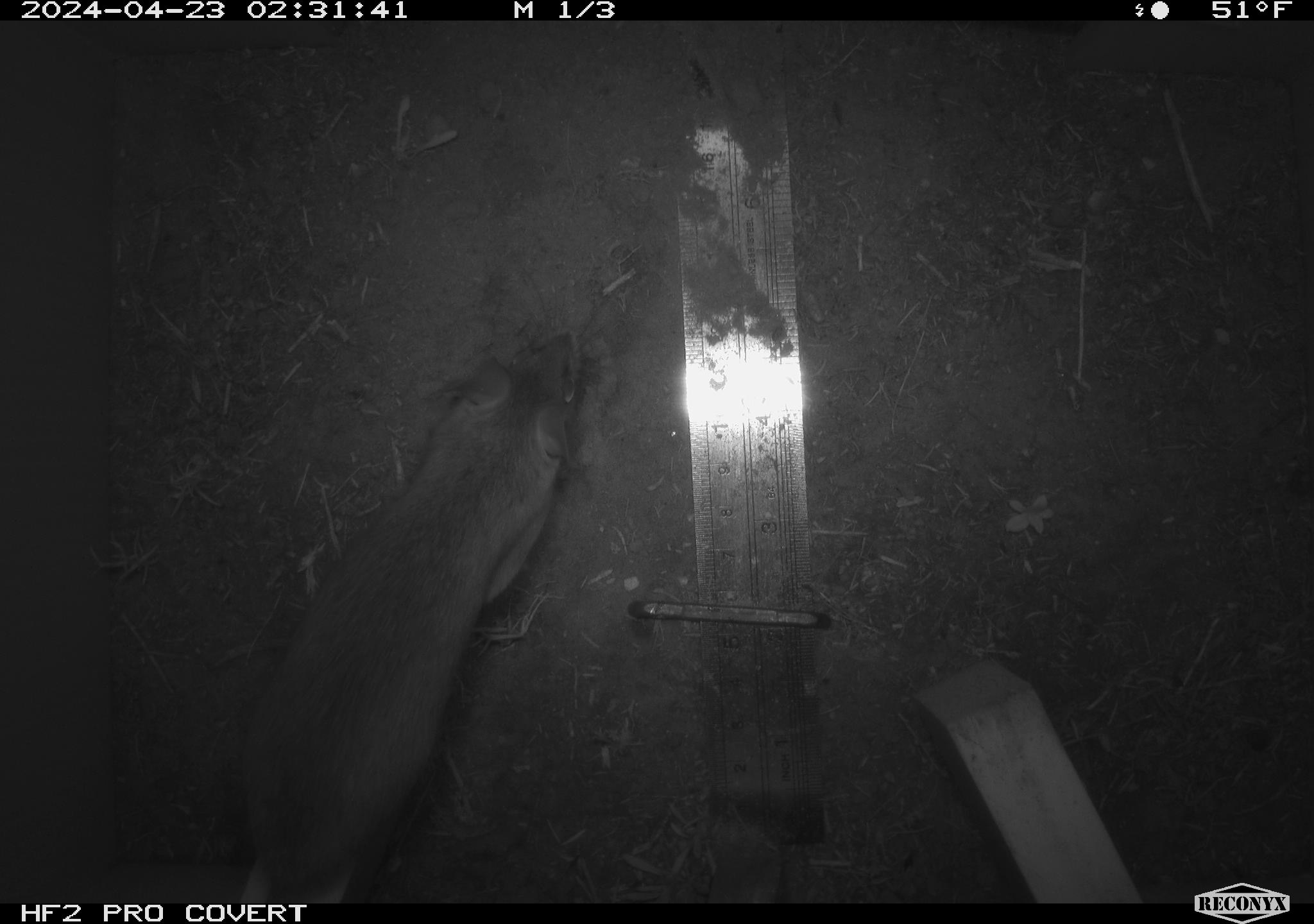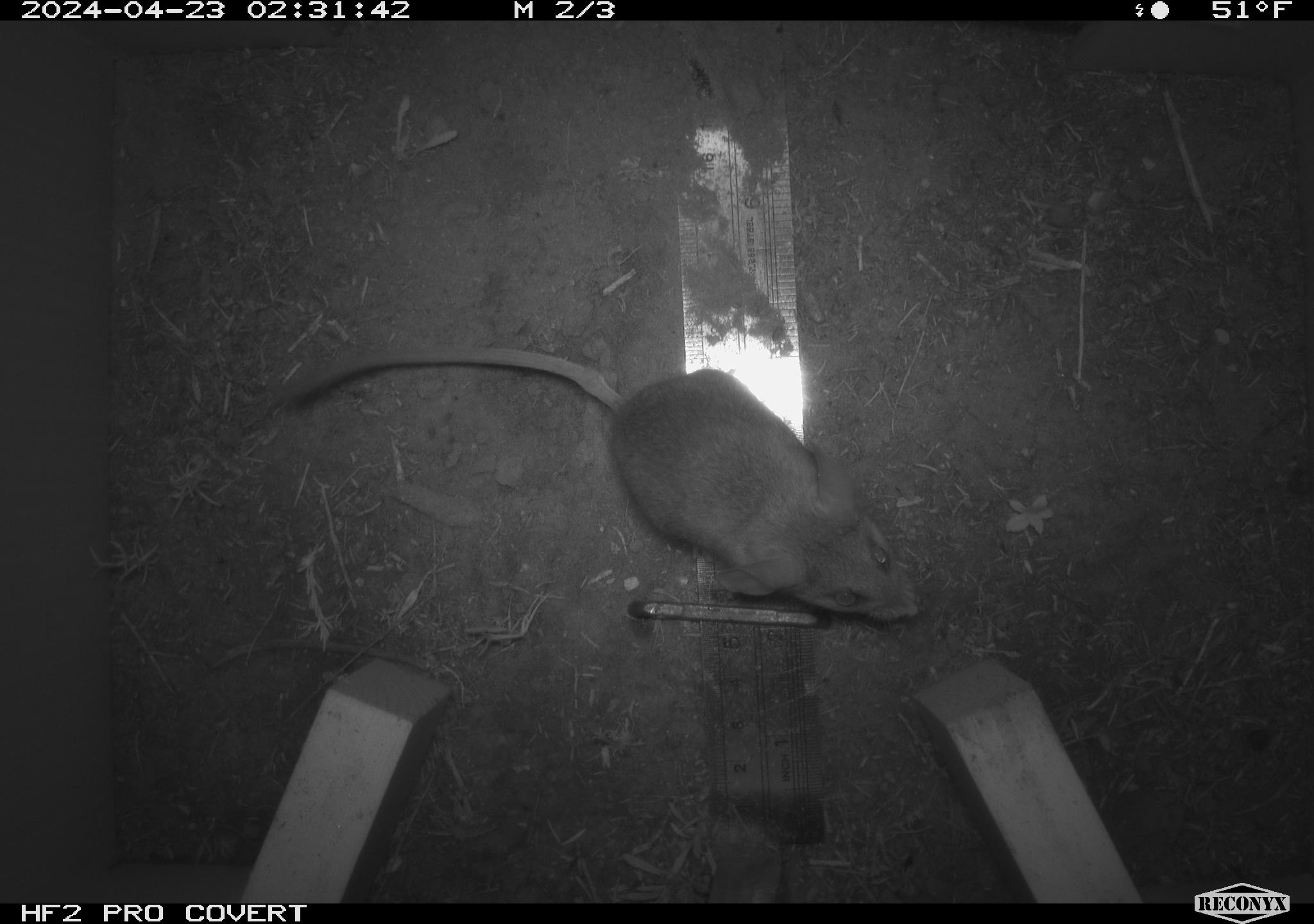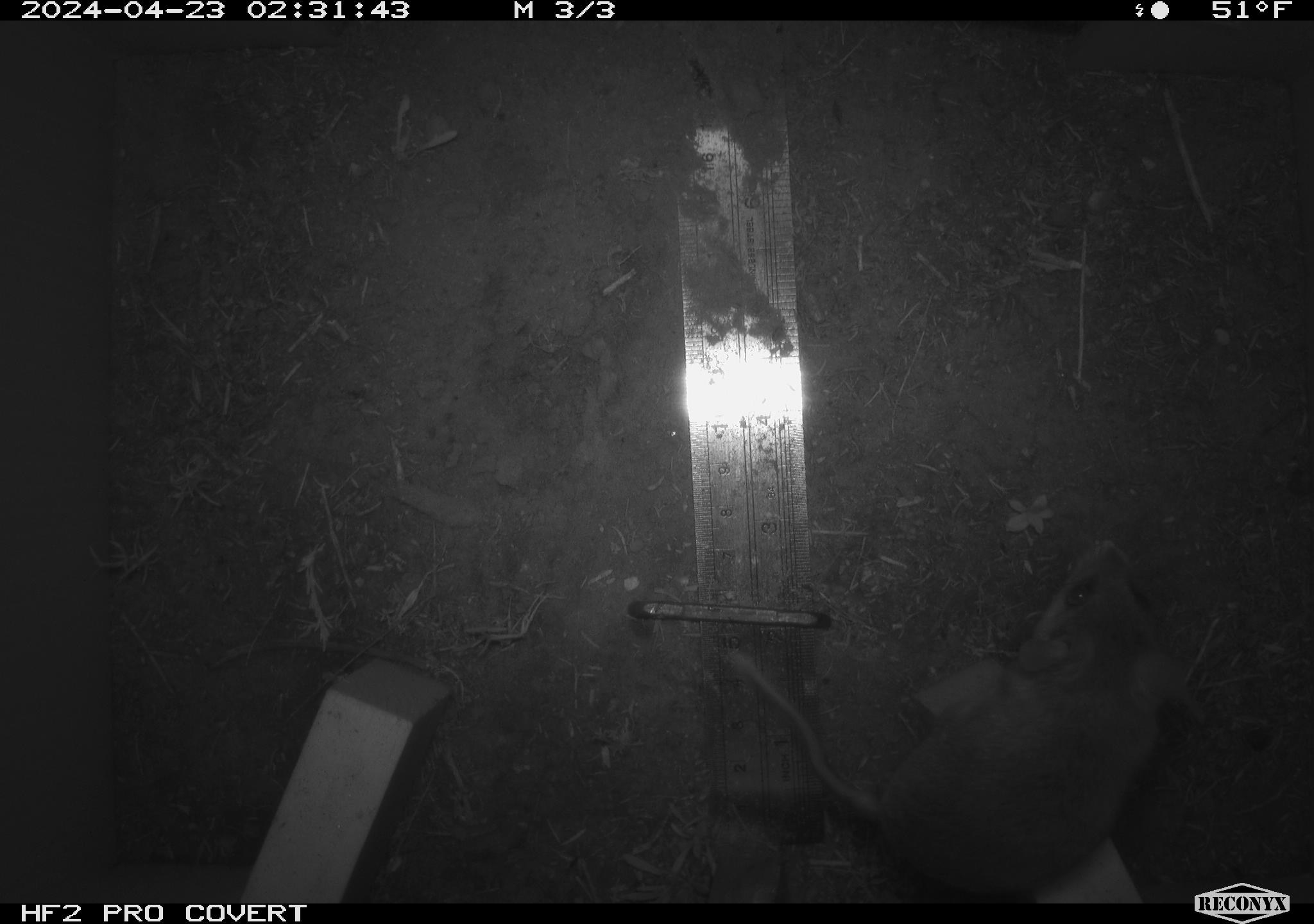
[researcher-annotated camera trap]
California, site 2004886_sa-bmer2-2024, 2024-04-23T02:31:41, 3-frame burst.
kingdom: Animalia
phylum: Chordata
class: Mammalia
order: Rodentia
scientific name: Rodentia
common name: mouse species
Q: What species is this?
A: Mouse species (Rodentia).